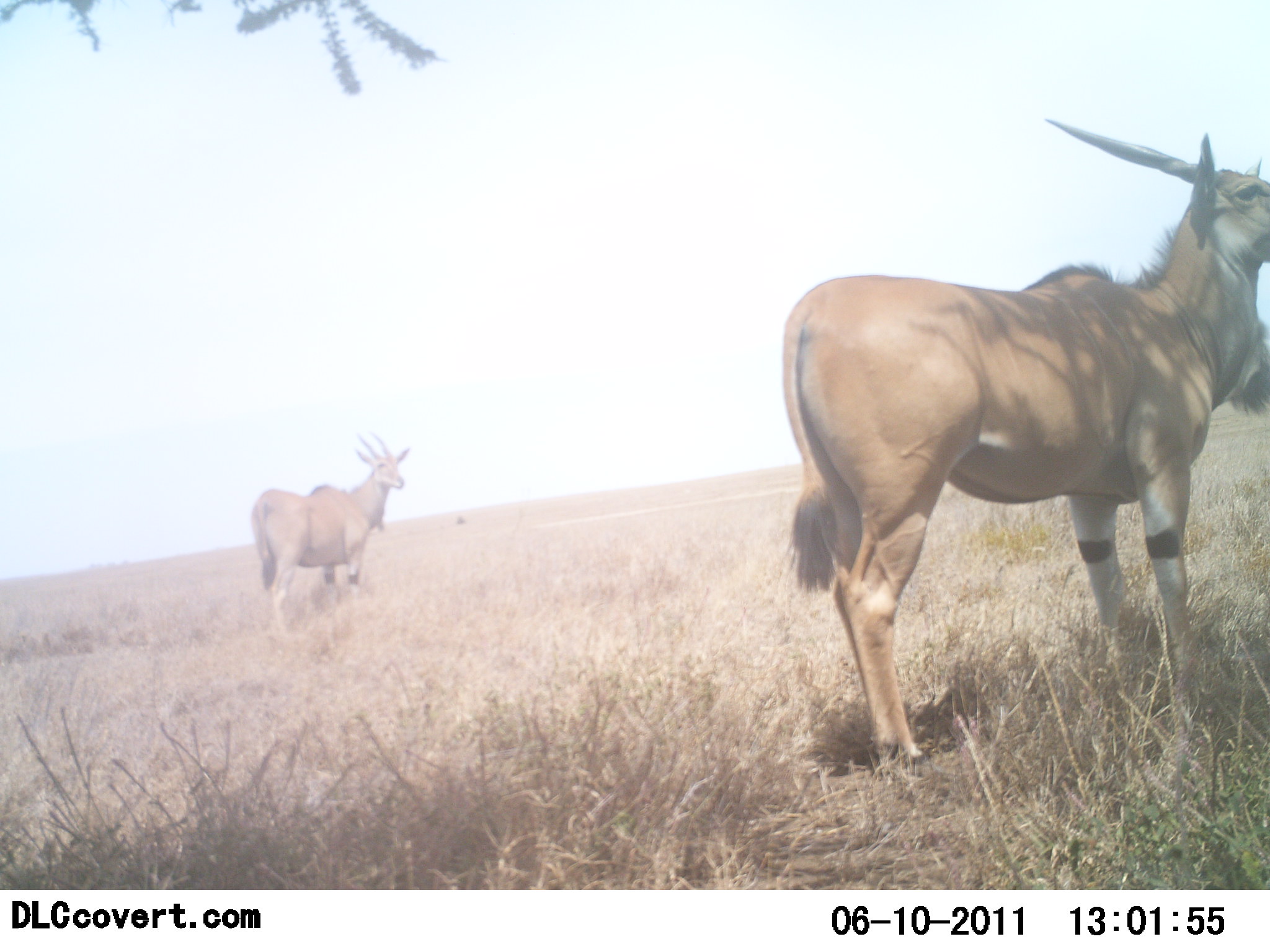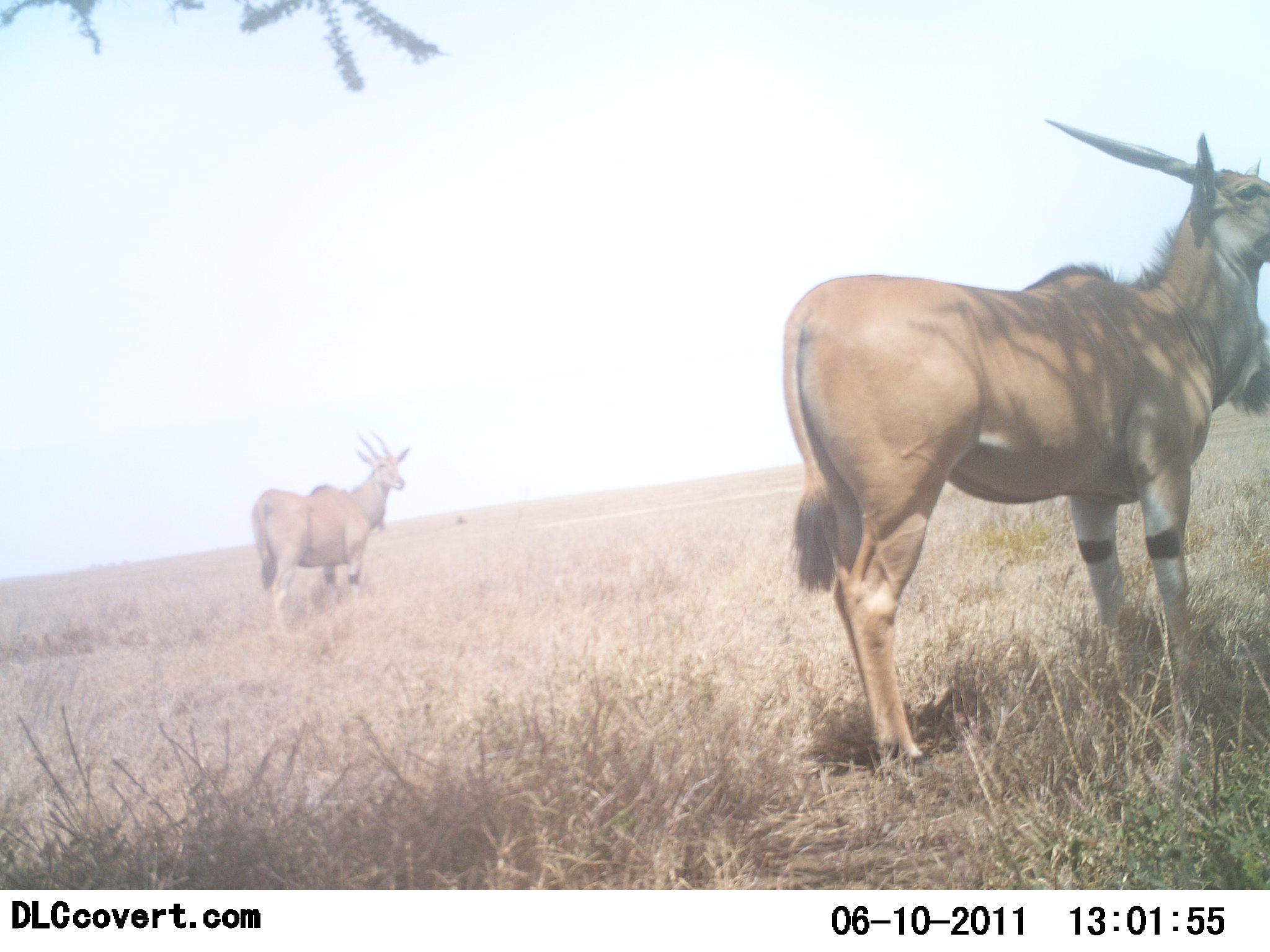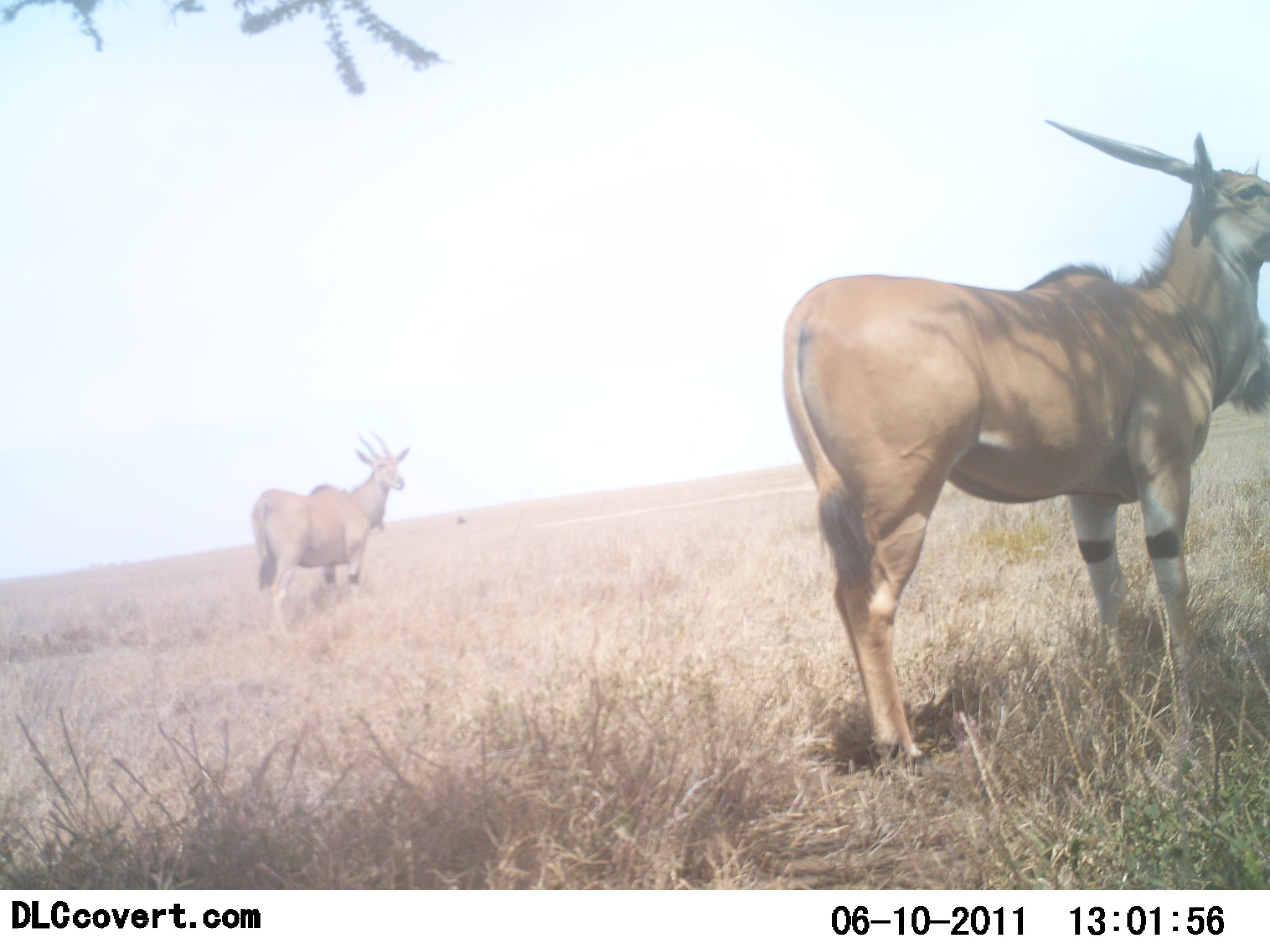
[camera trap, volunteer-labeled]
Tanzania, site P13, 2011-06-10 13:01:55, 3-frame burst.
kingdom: Animalia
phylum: Chordata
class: Mammalia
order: Artiodactyla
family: Bovidae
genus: Tragelaphus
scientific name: Tragelaphus oryx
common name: eland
Eland (Tragelaphus oryx), count 2. Behavior (volunteer vote fractions): standing 100%, resting 0%, moving 0%, interacting 0%. Young present (vote fraction): 0%. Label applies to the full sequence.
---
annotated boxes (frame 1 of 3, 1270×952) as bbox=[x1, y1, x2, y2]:
animal: bbox=[779, 117, 1270, 779]; bbox=[249, 429, 410, 647]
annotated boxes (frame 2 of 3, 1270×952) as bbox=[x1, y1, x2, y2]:
animal: bbox=[779, 117, 1270, 779]; bbox=[249, 429, 410, 643]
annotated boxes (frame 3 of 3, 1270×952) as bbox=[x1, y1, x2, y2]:
animal: bbox=[779, 117, 1270, 779]; bbox=[249, 429, 410, 647]